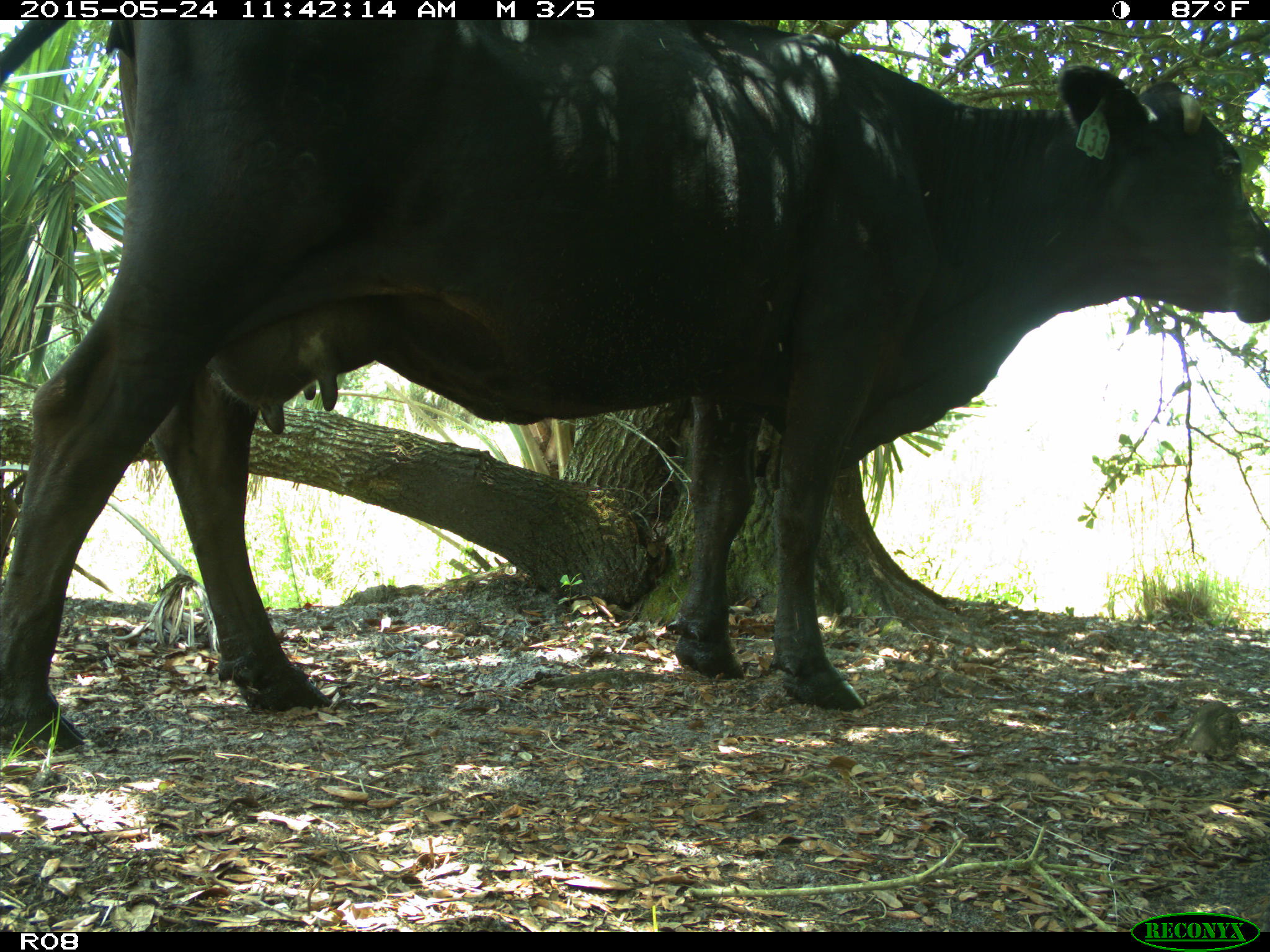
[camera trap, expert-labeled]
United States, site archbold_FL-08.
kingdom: Animalia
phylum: Chordata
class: Mammalia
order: Artiodactyla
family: Bovidae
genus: Bos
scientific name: Bos taurus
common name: domestic cow